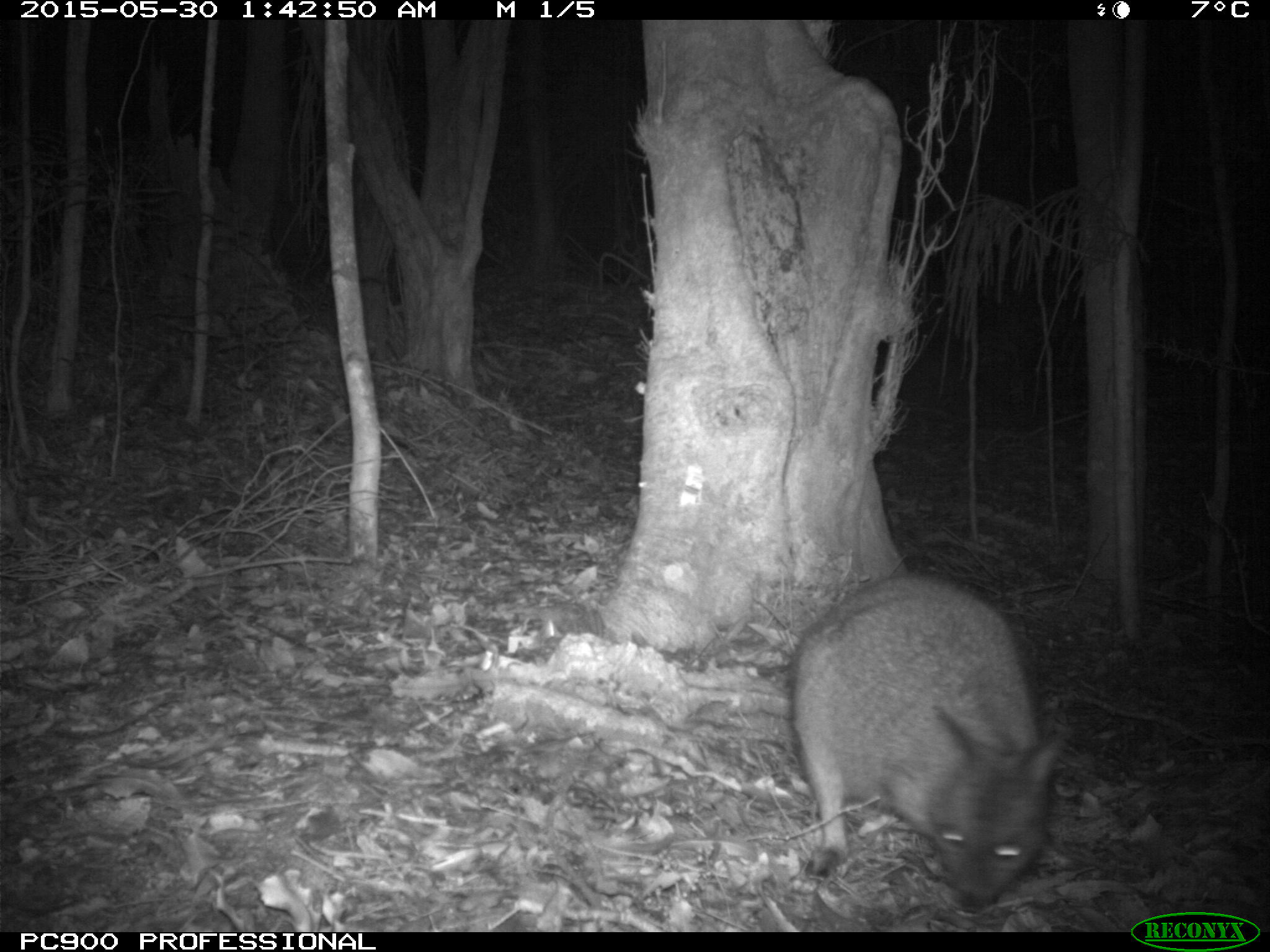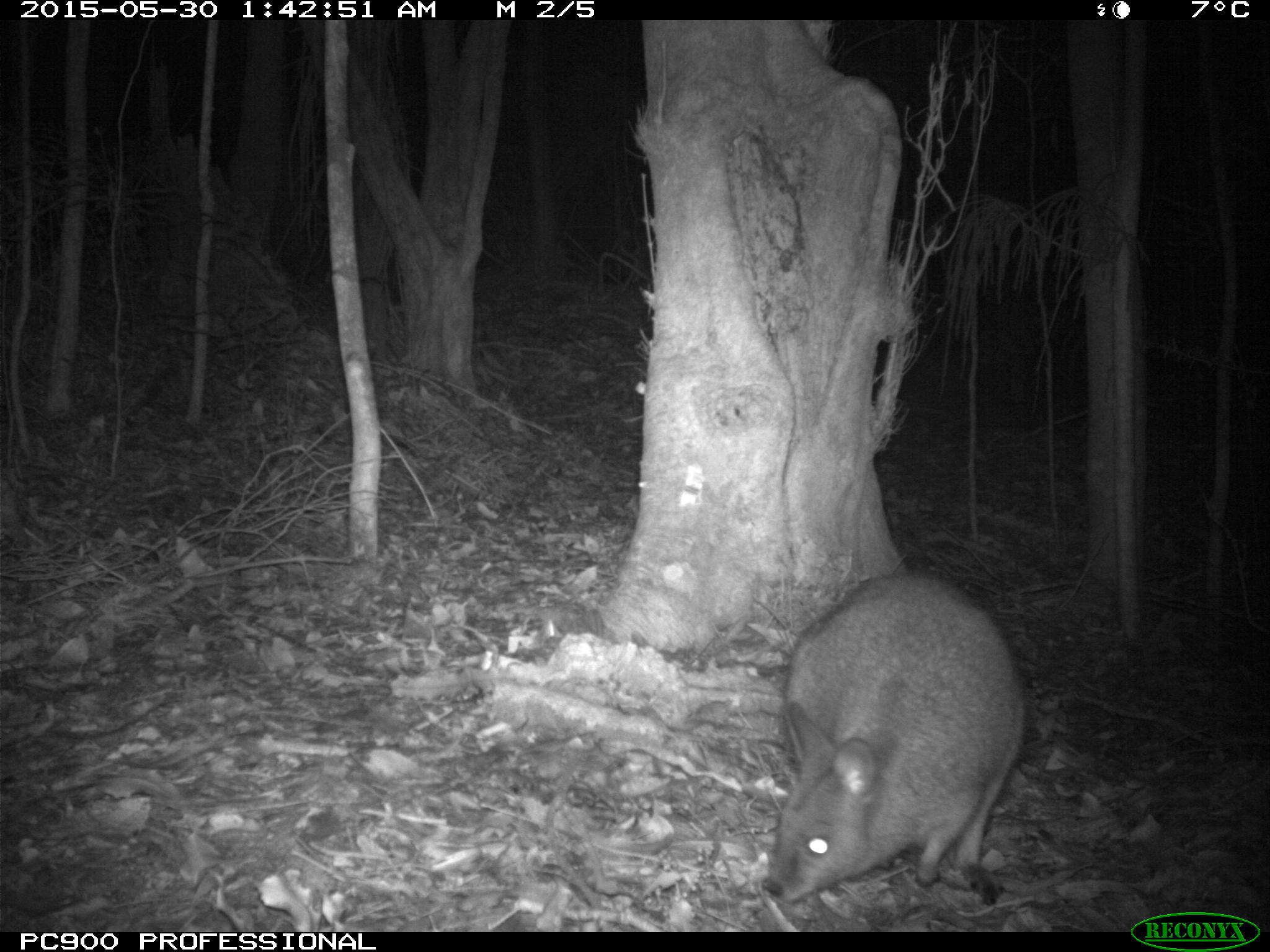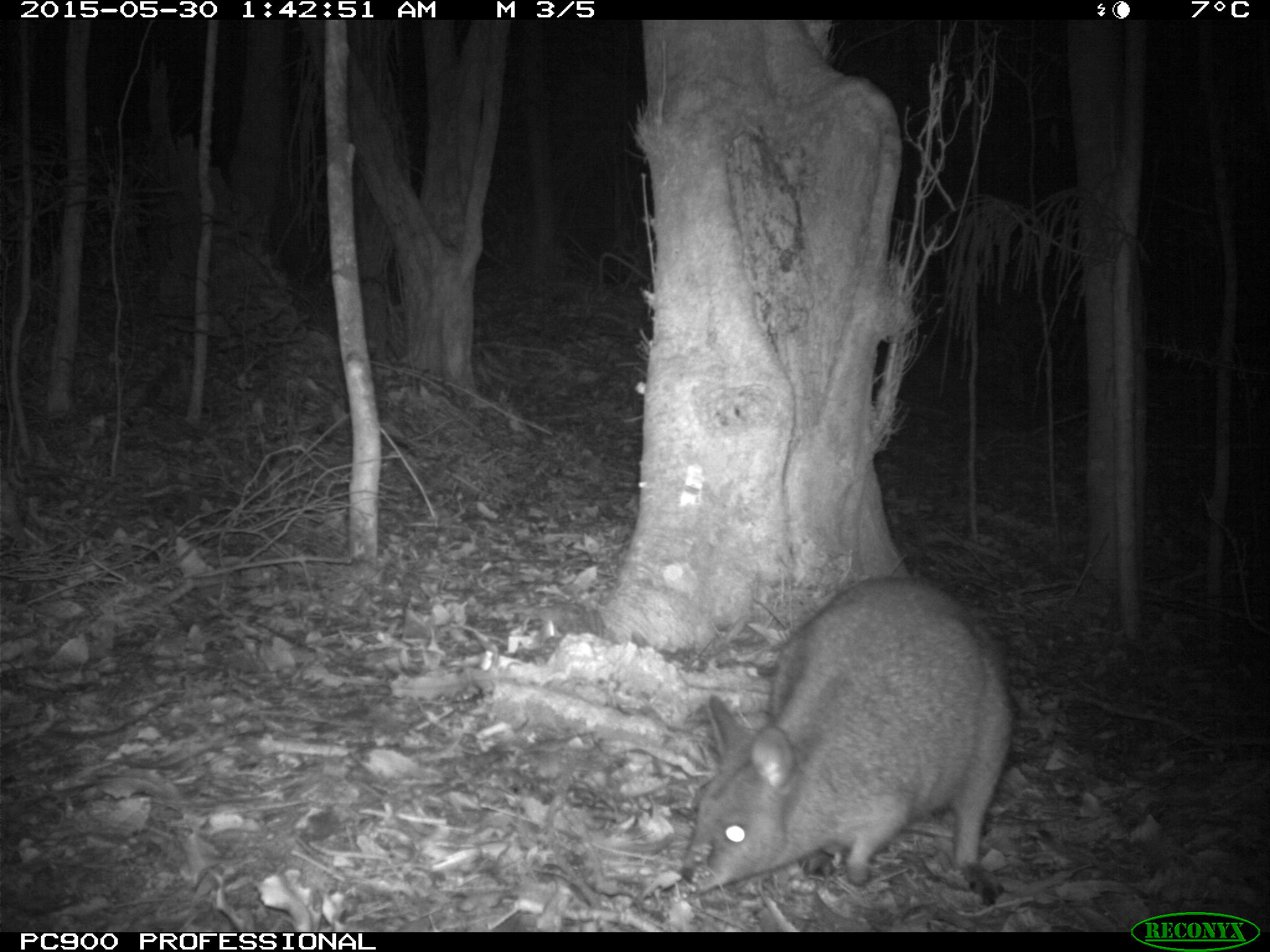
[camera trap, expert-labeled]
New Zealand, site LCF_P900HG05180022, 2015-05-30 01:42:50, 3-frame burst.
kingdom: Animalia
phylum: Chordata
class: Mammalia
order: Diprotodontia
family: Macropodidae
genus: Notamacropus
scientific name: Notamacropus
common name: wallaby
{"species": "wallaby (Notamacropus)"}